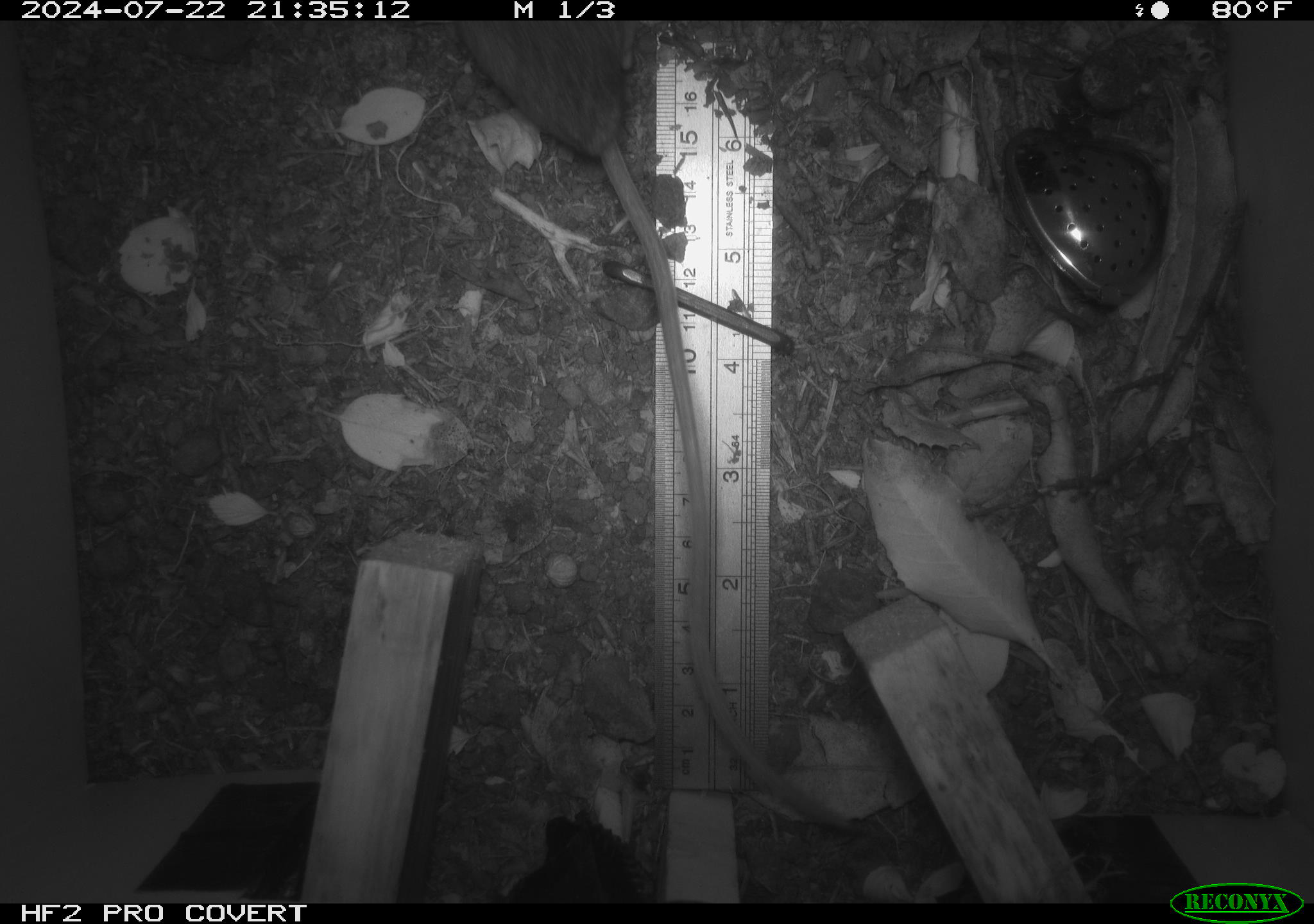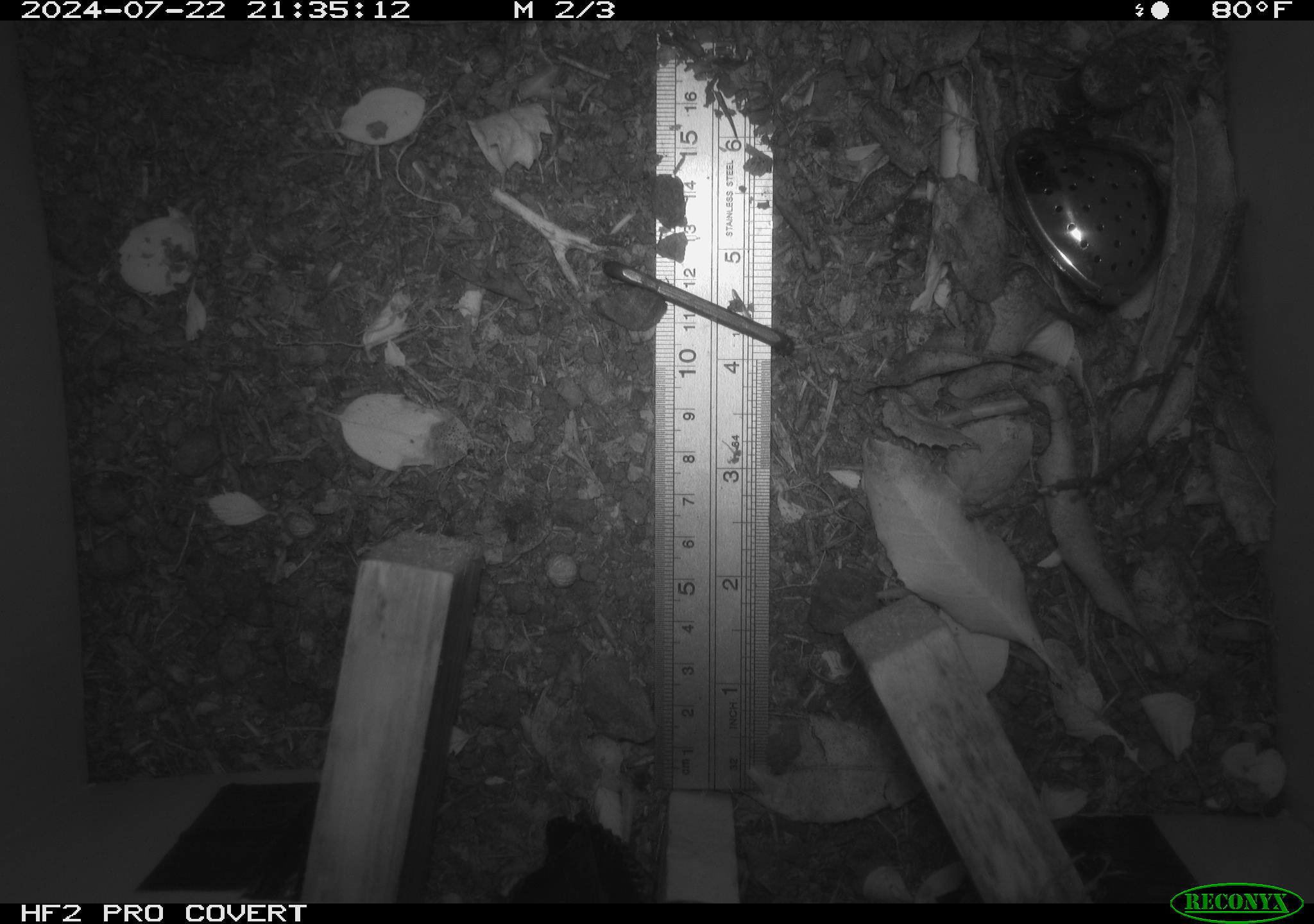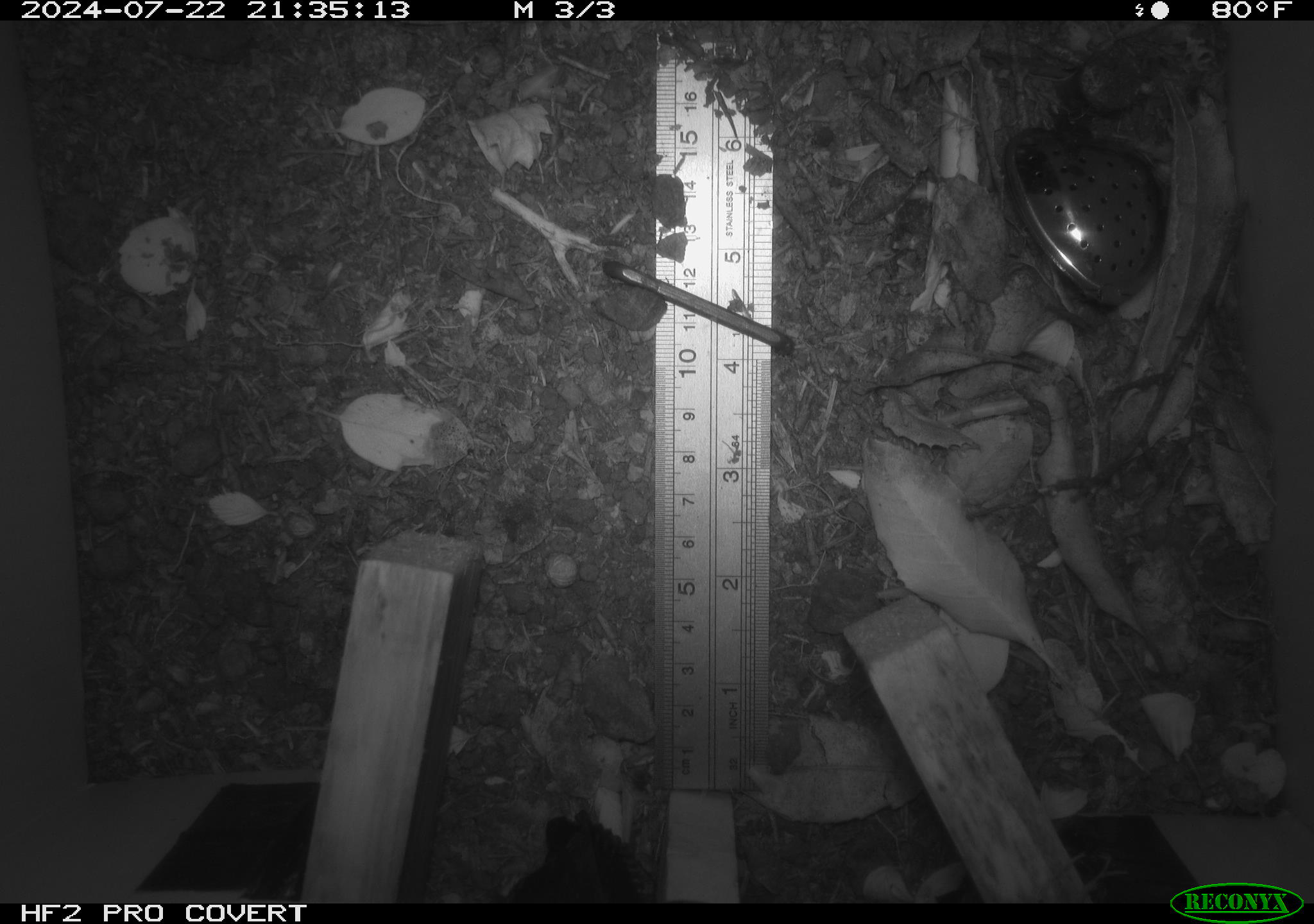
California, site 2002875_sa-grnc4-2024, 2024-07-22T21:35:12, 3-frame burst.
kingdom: Animalia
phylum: Chordata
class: Mammalia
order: Rodentia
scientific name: Rodentia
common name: rodent